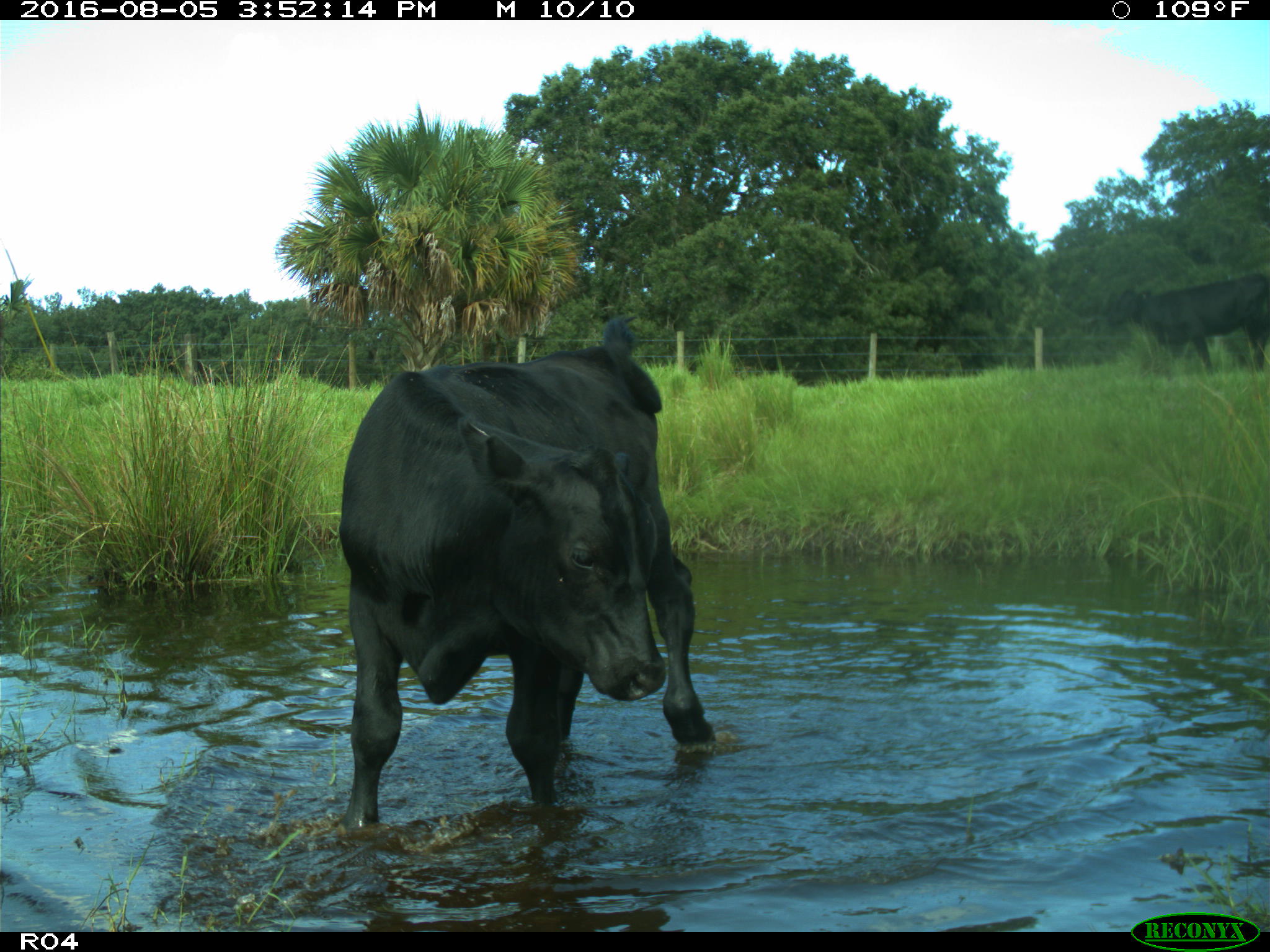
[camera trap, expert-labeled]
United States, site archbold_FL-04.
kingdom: Animalia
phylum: Chordata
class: Mammalia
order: Artiodactyla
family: Bovidae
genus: Bos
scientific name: Bos taurus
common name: domestic cow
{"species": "Bos taurus (domestic cow)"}